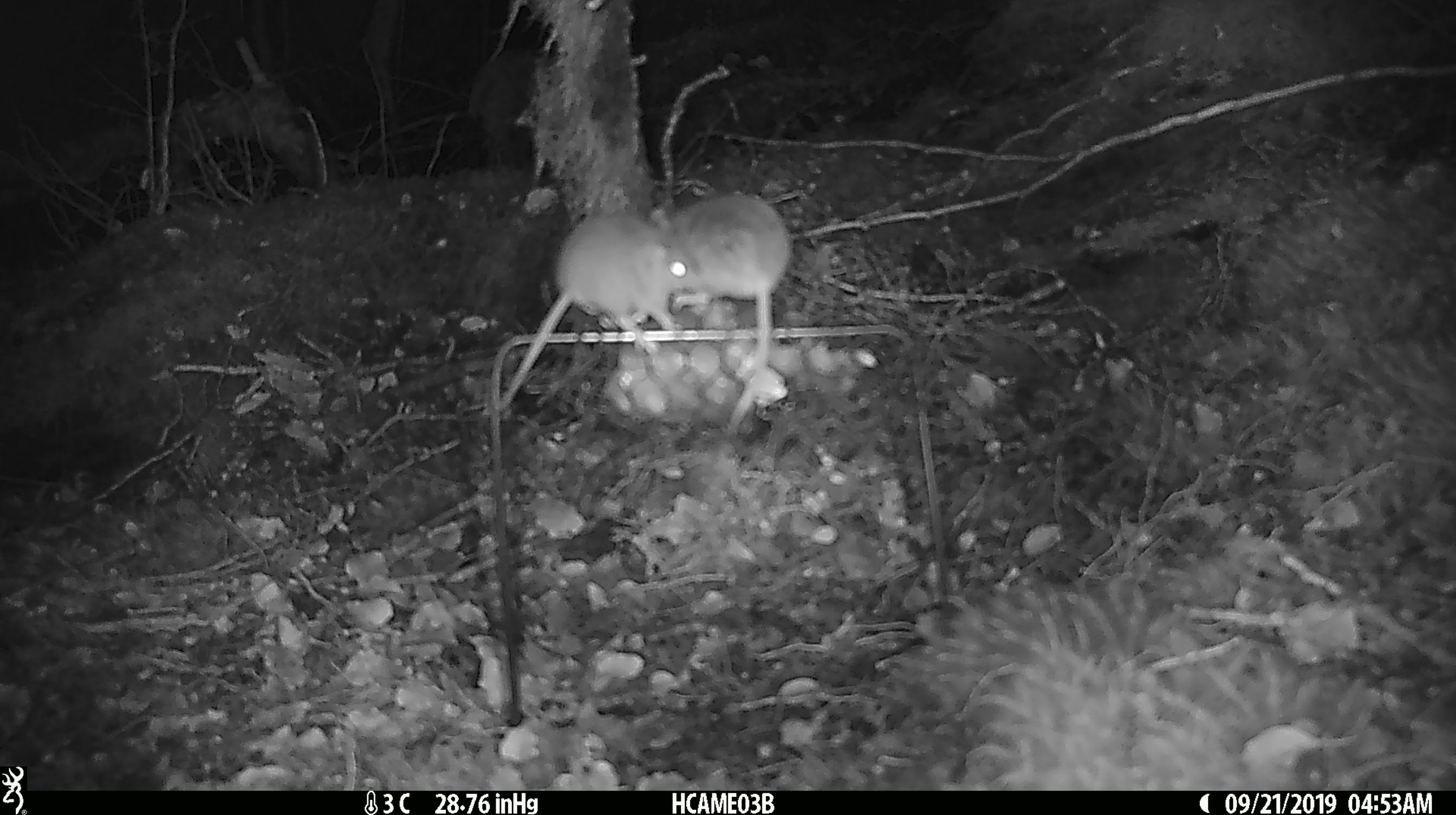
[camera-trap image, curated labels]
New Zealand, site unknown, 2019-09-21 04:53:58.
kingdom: Animalia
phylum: Chordata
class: Mammalia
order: Rodentia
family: Muridae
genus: Mus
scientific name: Mus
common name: mouse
Mouse (Mus).